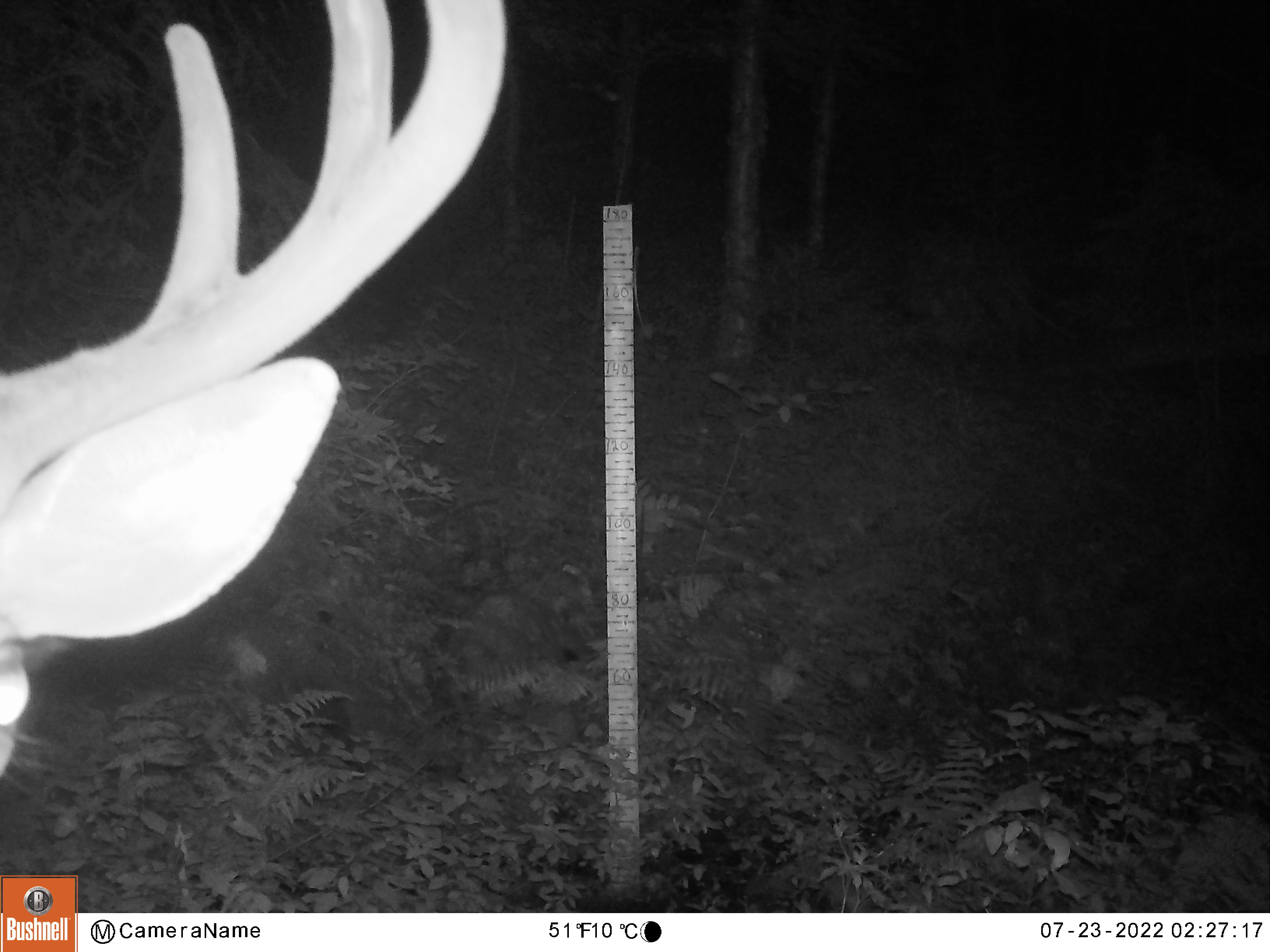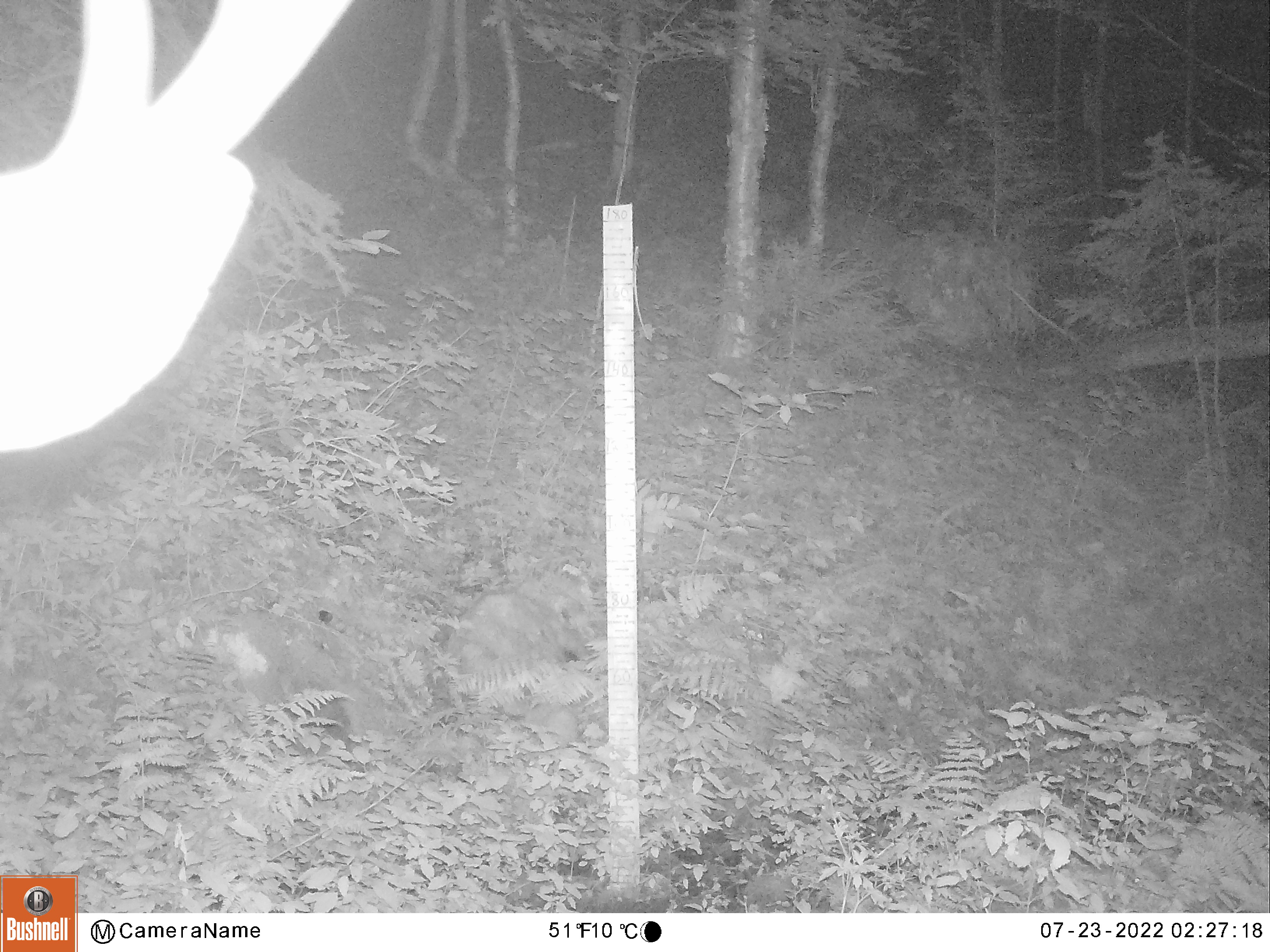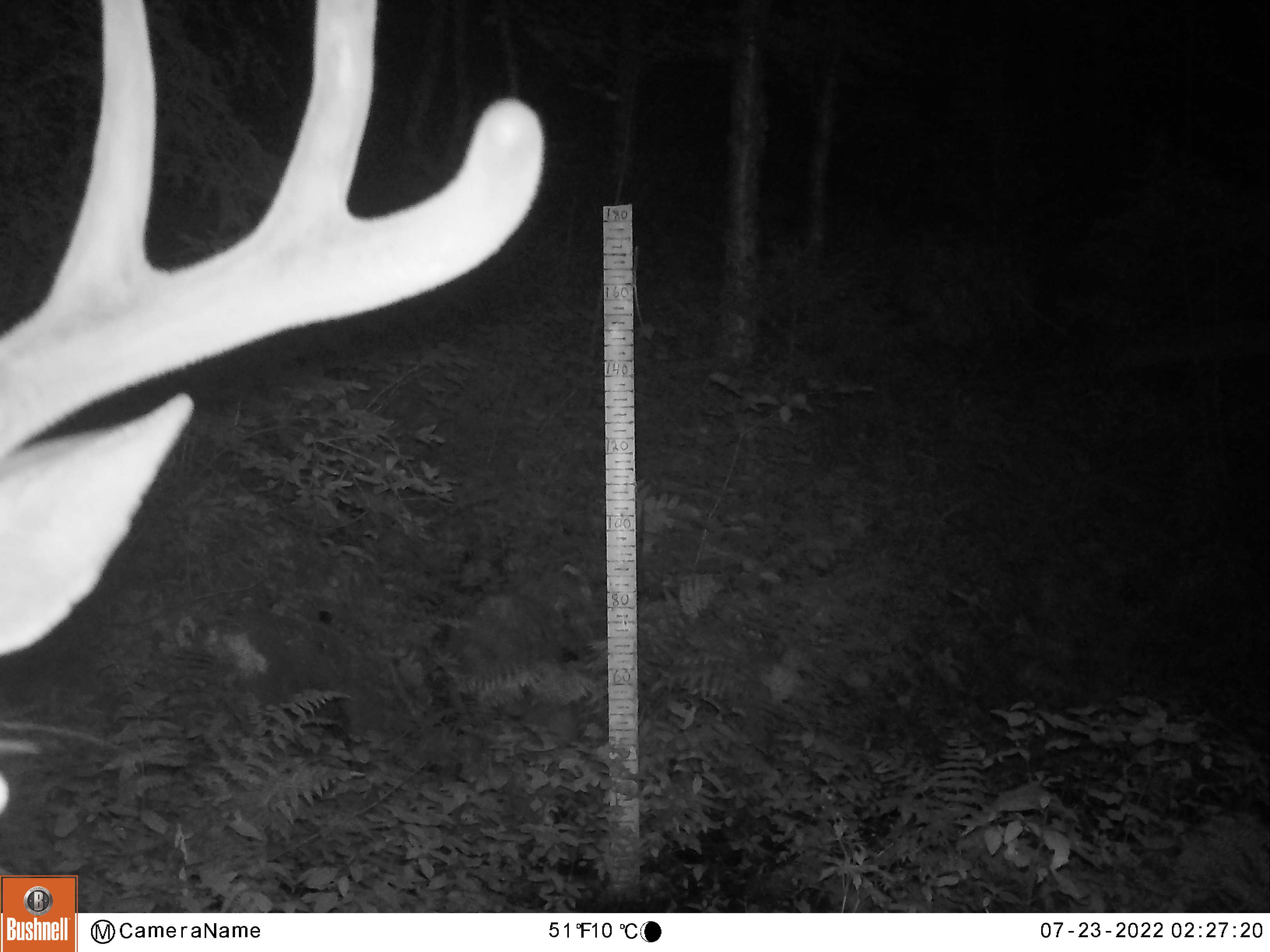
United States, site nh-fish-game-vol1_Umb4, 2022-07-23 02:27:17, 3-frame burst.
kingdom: Animalia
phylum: Chordata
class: Mammalia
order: Artiodactyla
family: Cervidae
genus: Odocoileus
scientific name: Odocoileus virginianus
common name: white-tailed deer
White-tailed deer (Odocoileus virginianus).